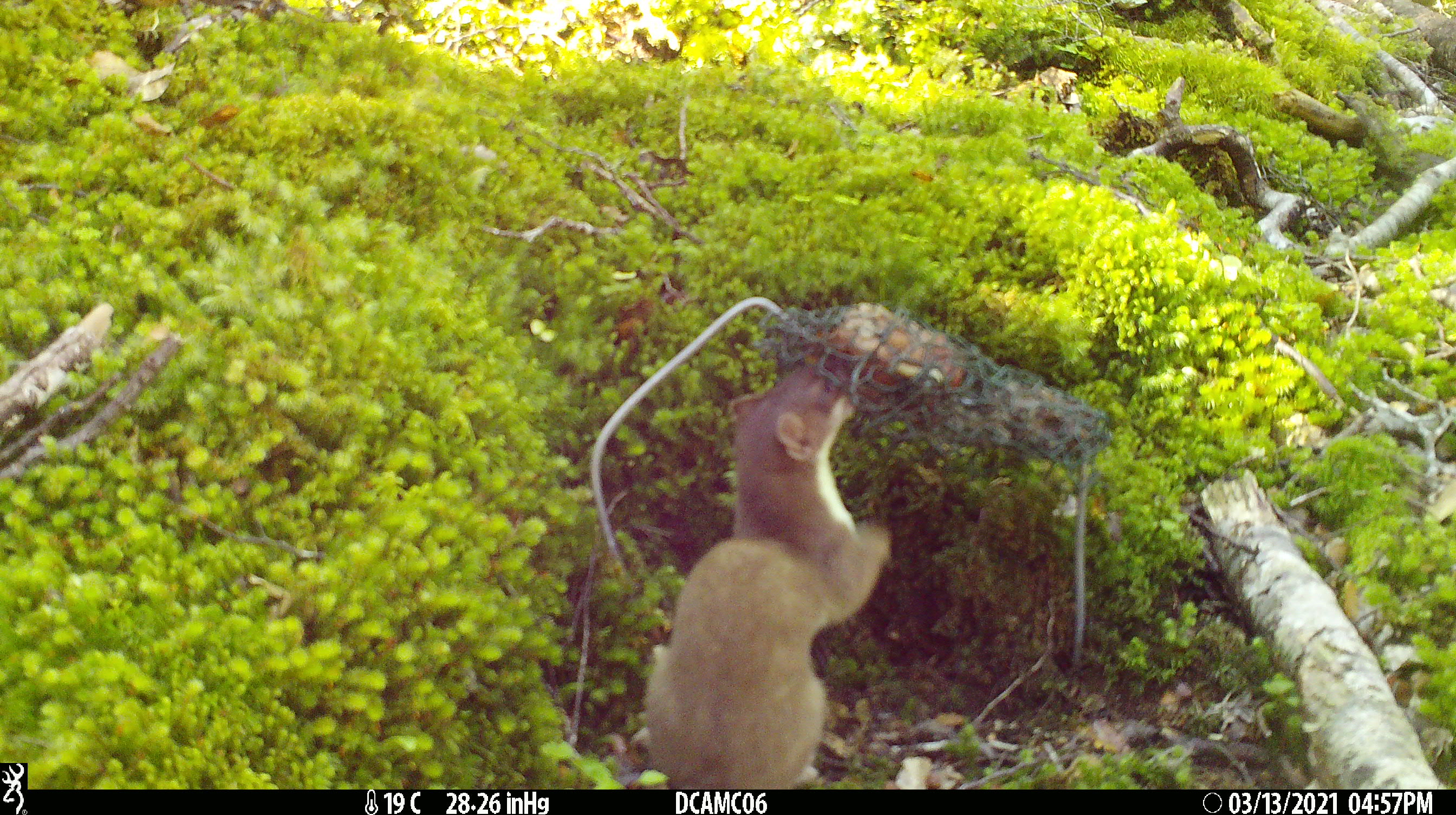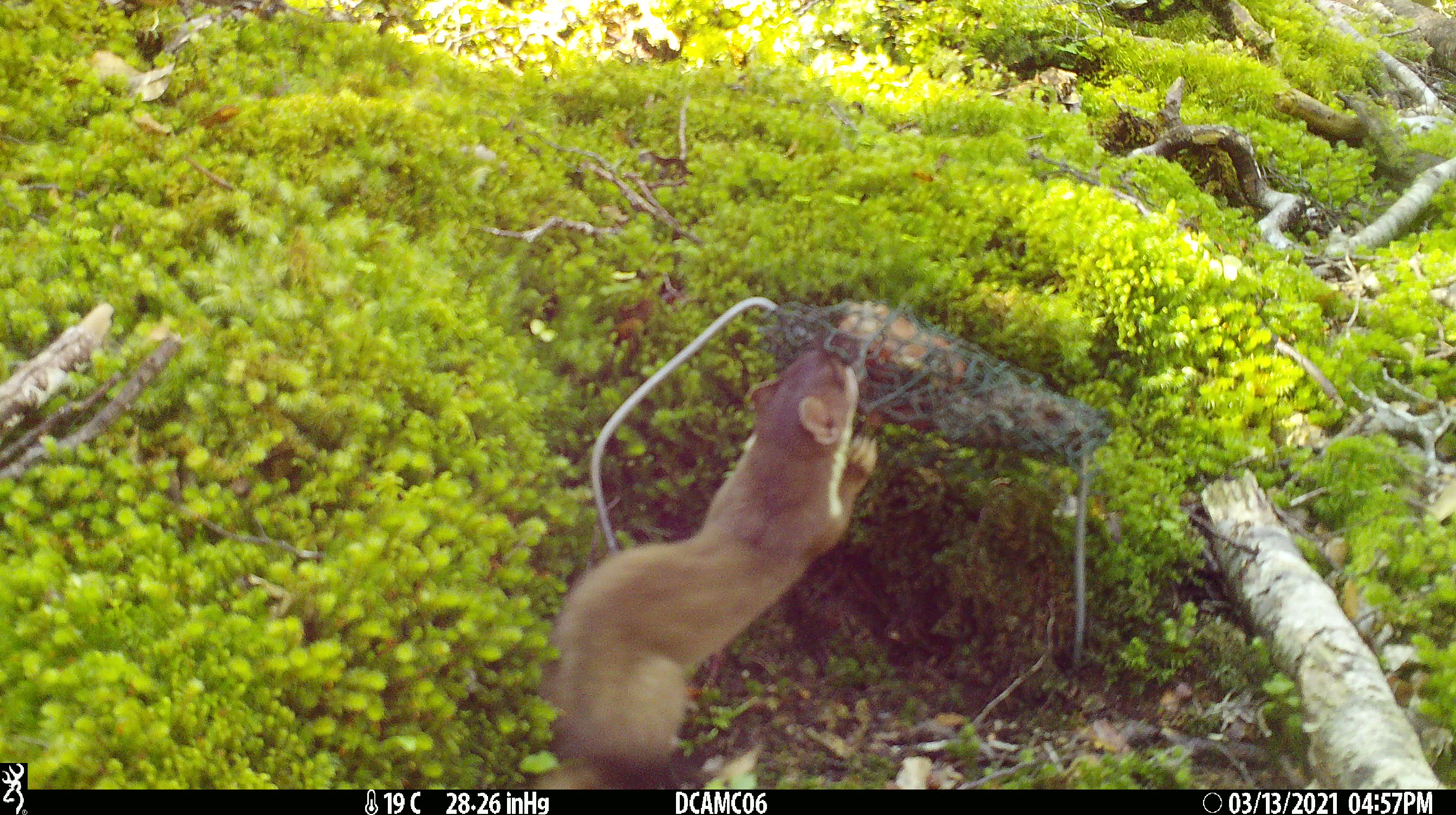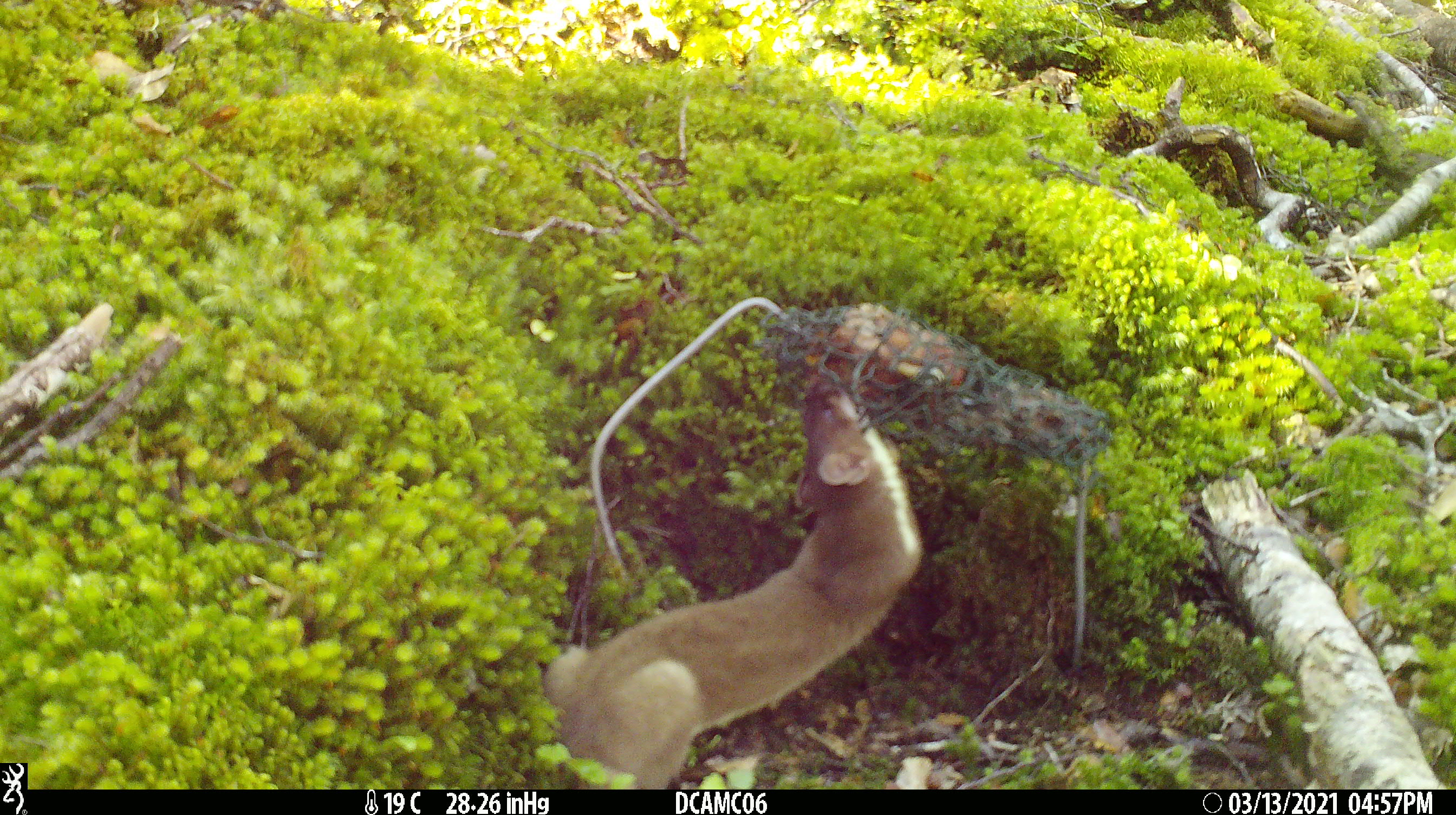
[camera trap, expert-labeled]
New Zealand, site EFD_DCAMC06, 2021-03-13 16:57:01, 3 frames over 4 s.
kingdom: Animalia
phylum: Chordata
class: Mammalia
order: Carnivora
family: Mustelidae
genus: Mustela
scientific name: Mustela erminea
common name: stoat